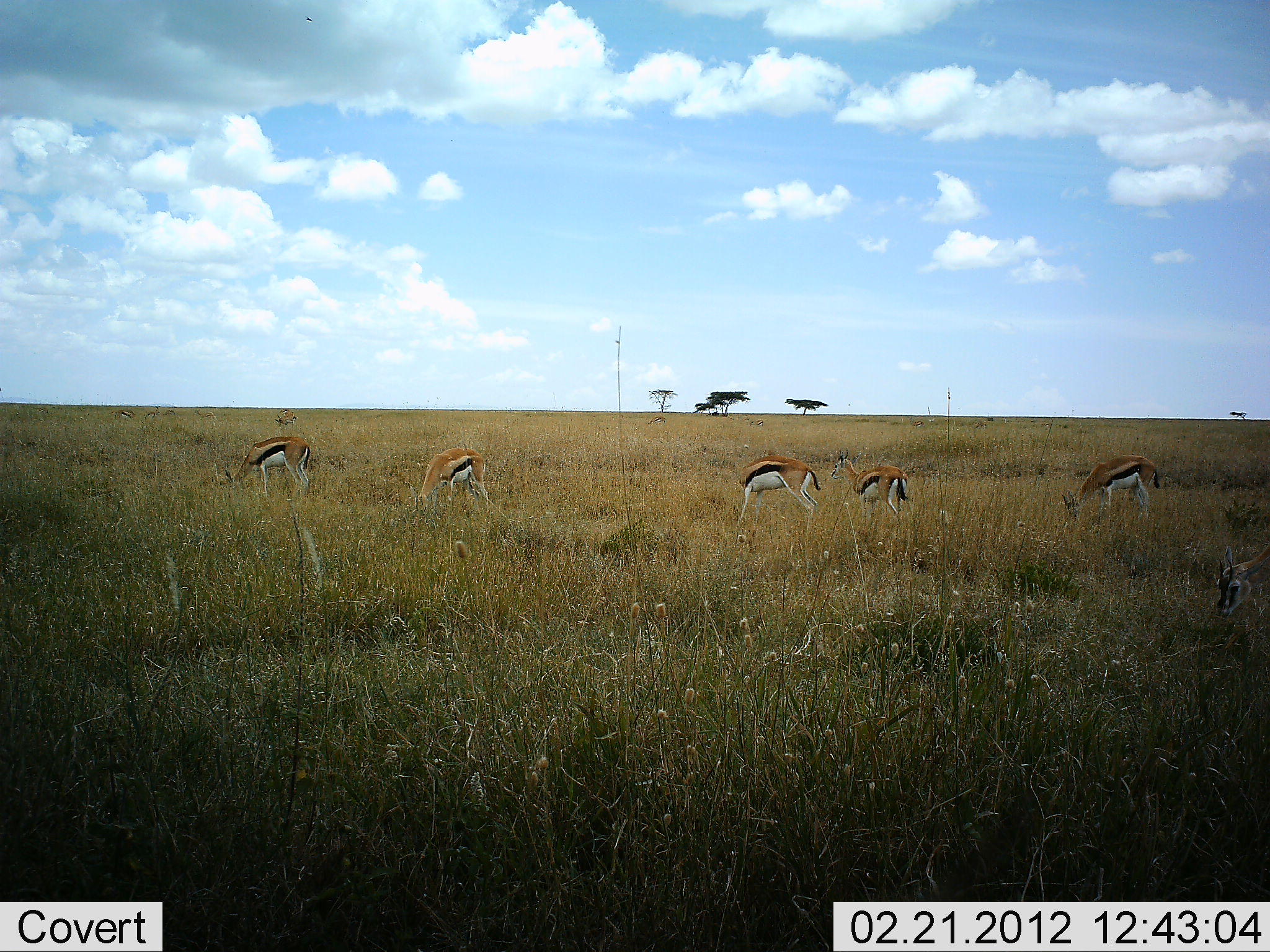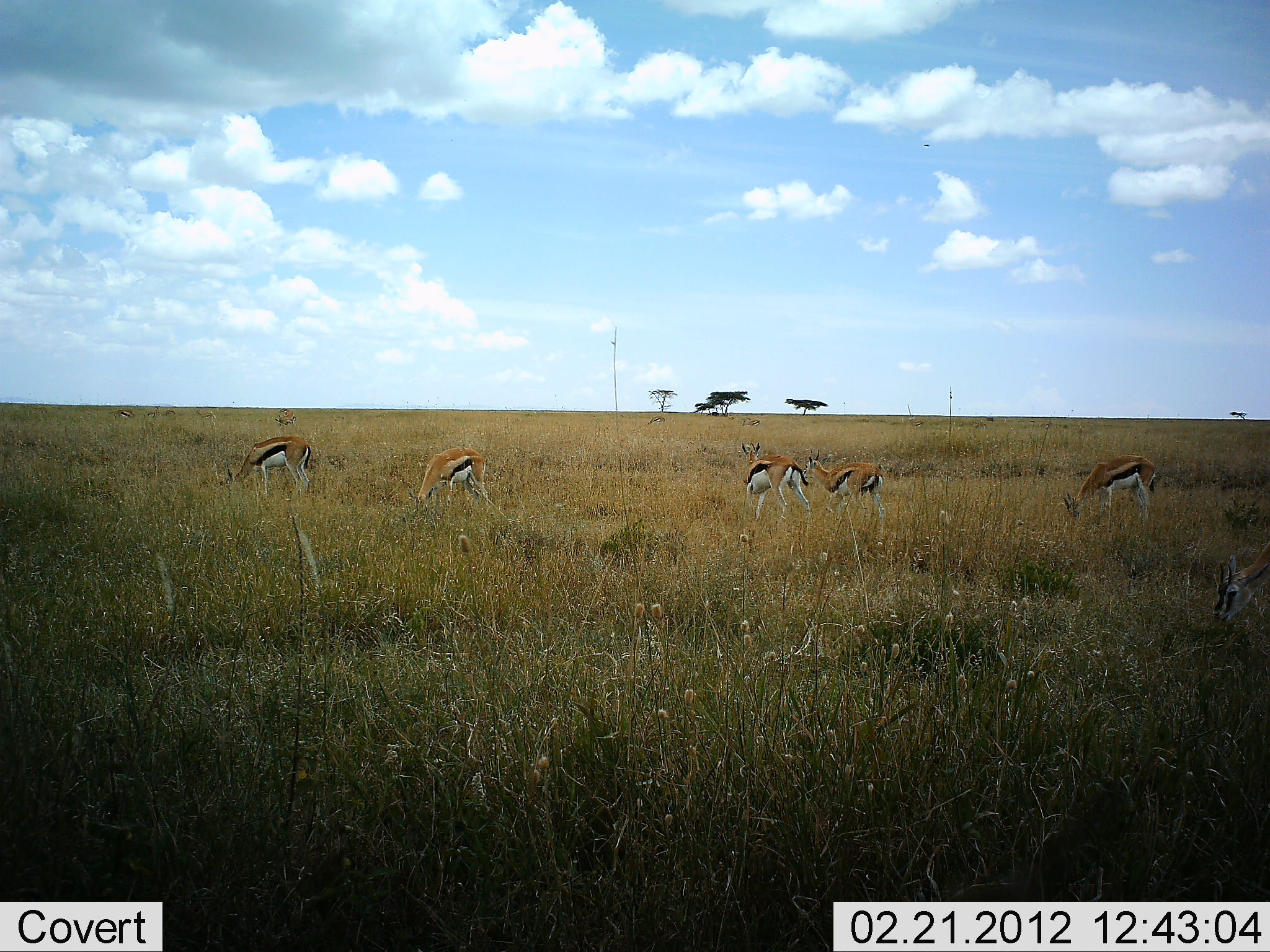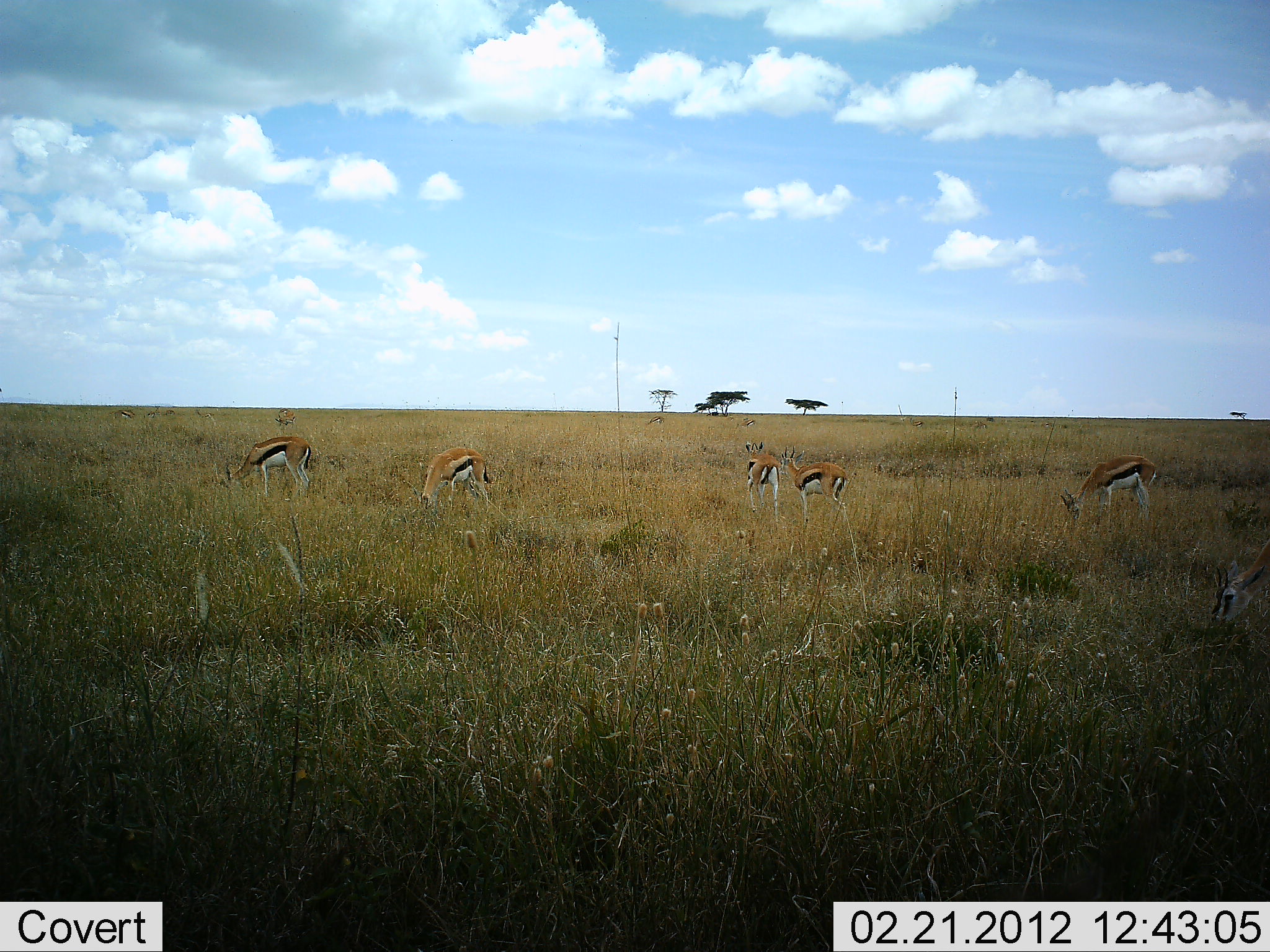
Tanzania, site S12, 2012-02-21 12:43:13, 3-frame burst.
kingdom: Animalia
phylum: Chordata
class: Mammalia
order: Artiodactyla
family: Bovidae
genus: Eudorcas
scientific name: Eudorcas thomsonii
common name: thomson's gazelle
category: gazellethomsons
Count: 6.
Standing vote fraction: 40%.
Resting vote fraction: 0%.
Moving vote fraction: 28%.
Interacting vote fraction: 8%.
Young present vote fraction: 0%.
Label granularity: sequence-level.